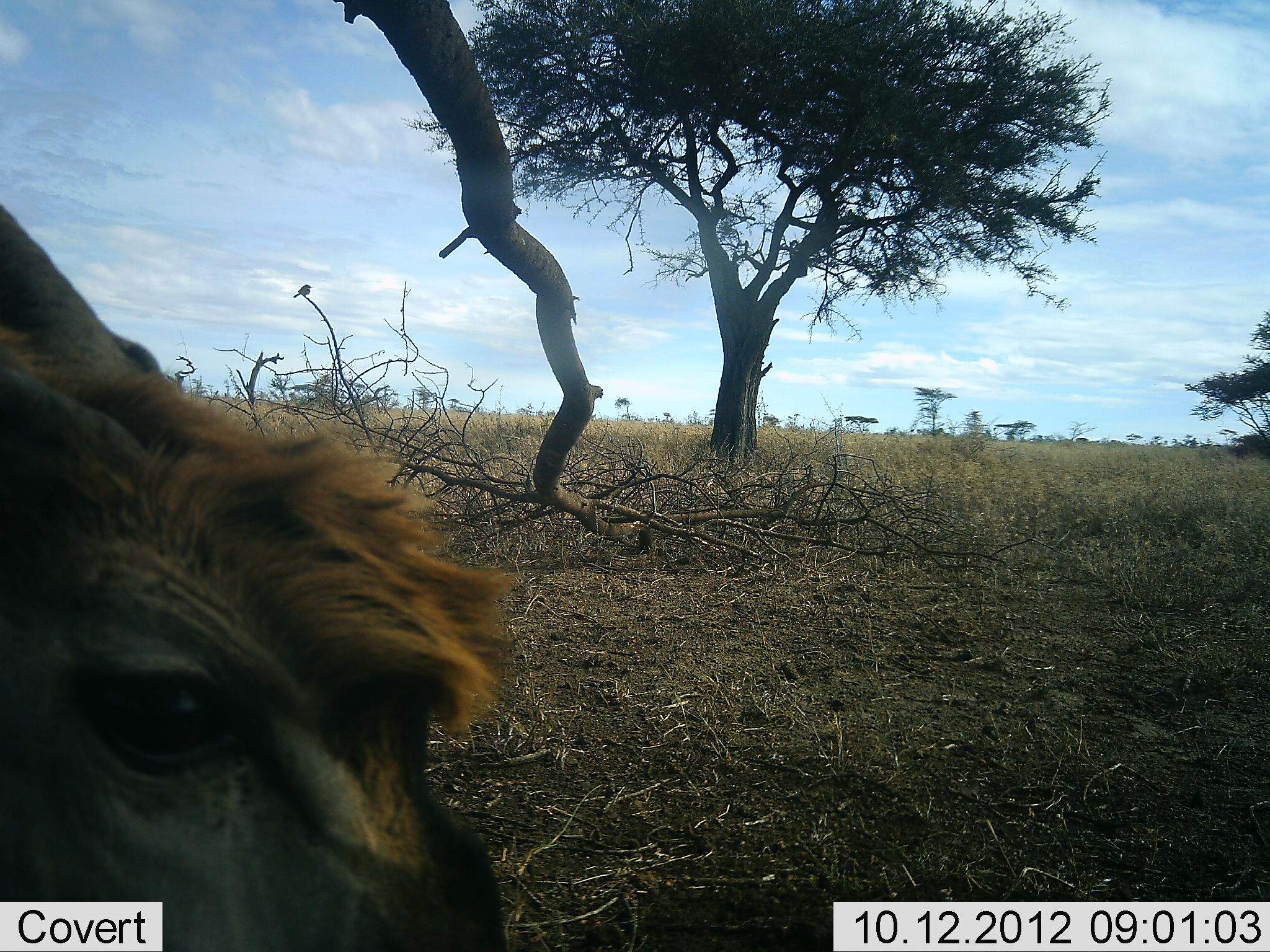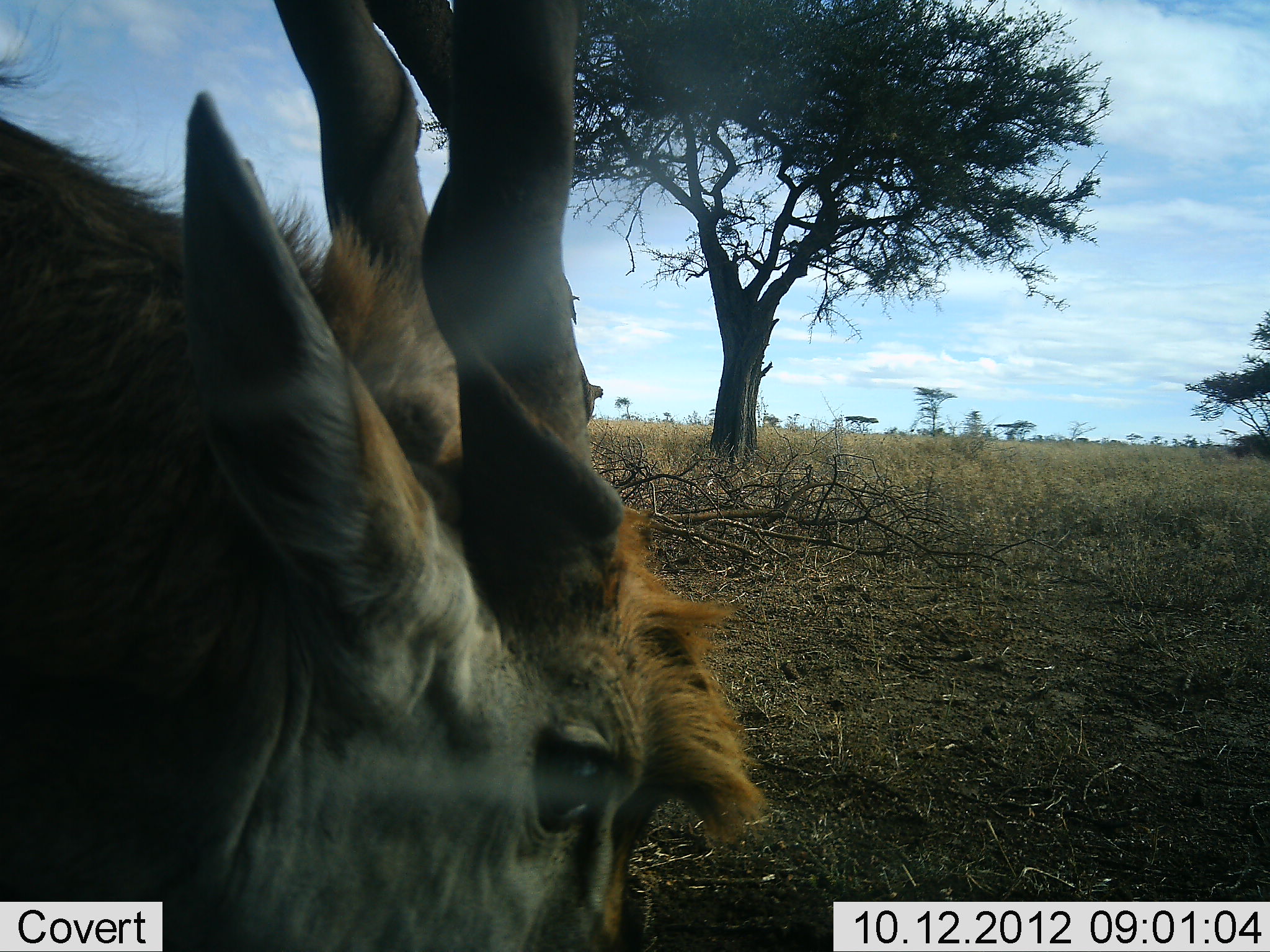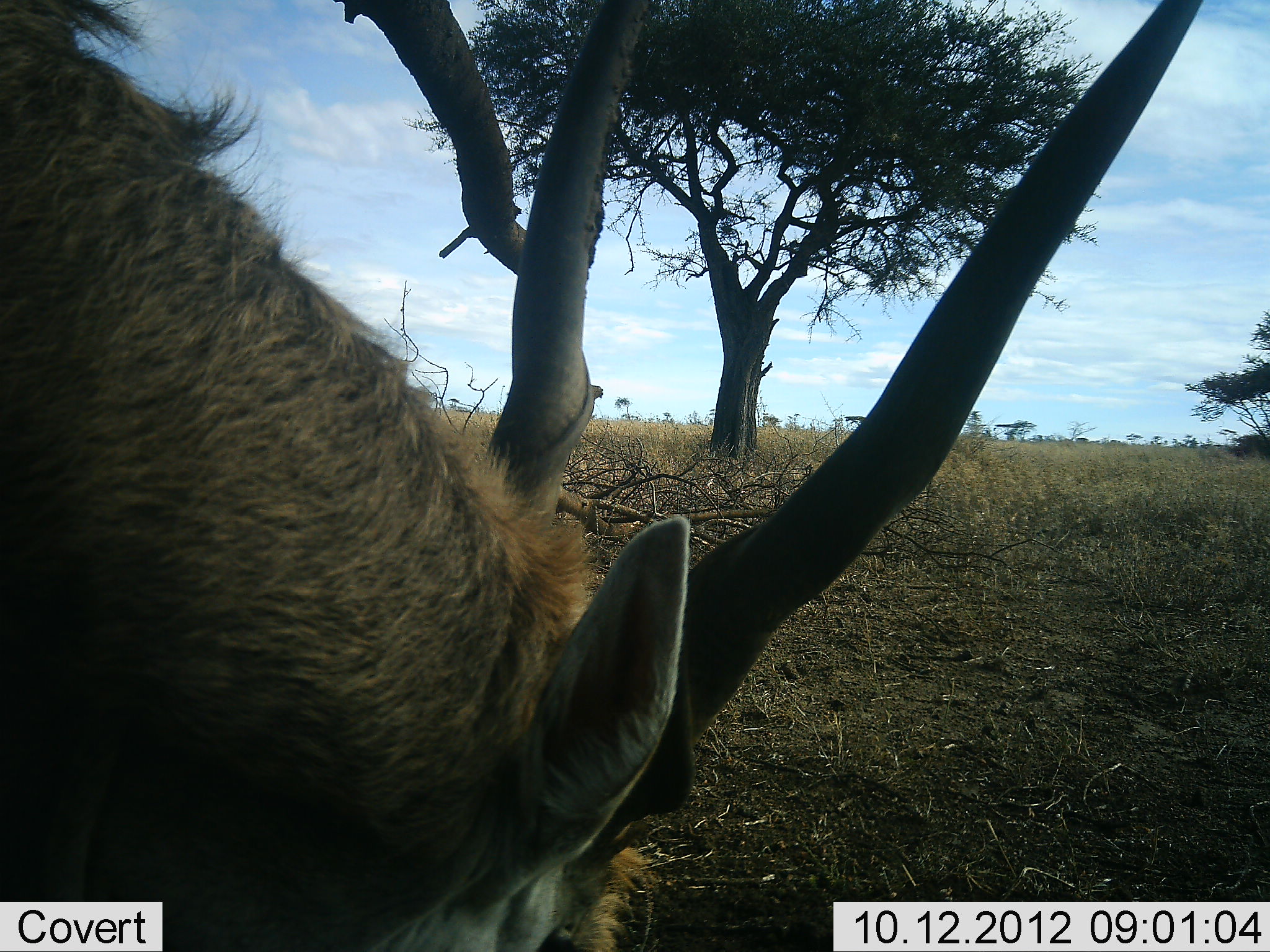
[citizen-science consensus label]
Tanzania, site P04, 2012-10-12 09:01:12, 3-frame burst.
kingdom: Animalia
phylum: Chordata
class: Mammalia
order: Artiodactyla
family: Bovidae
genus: Tragelaphus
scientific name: Tragelaphus oryx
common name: eland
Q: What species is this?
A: Eland (Tragelaphus oryx).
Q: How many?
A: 1.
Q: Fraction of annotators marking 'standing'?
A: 50%.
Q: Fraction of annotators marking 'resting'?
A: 0%.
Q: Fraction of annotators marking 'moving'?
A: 40%.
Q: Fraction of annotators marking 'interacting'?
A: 0%.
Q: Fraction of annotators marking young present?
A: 0%.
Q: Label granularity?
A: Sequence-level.